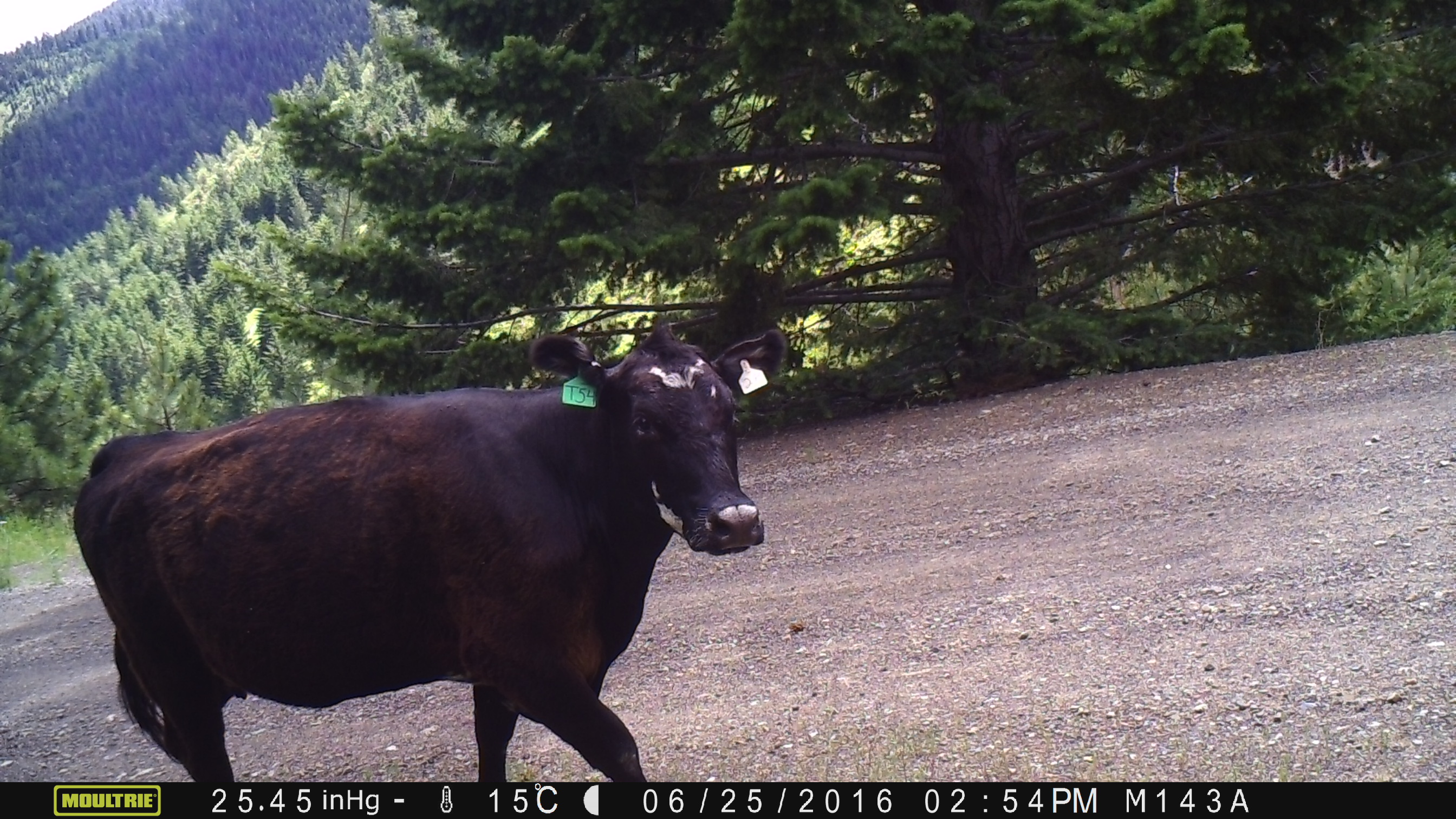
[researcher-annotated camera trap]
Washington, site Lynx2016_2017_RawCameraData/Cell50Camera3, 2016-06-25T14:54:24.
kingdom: Animalia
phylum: Chordata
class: Mammalia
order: Artiodactyla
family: Bovidae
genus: Bos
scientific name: Bos taurus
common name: domestic cattle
Domestic cattle (Bos taurus). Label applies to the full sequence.